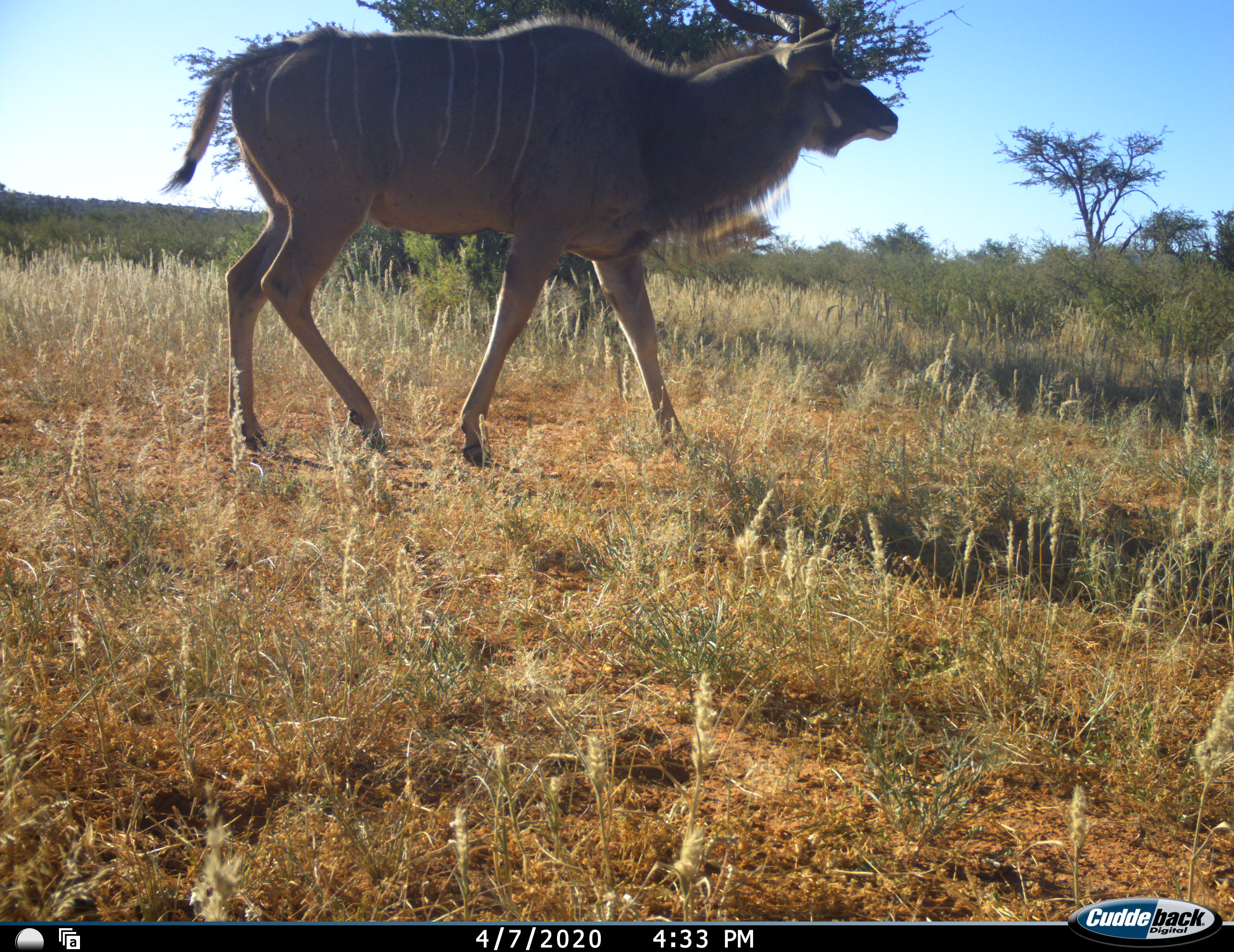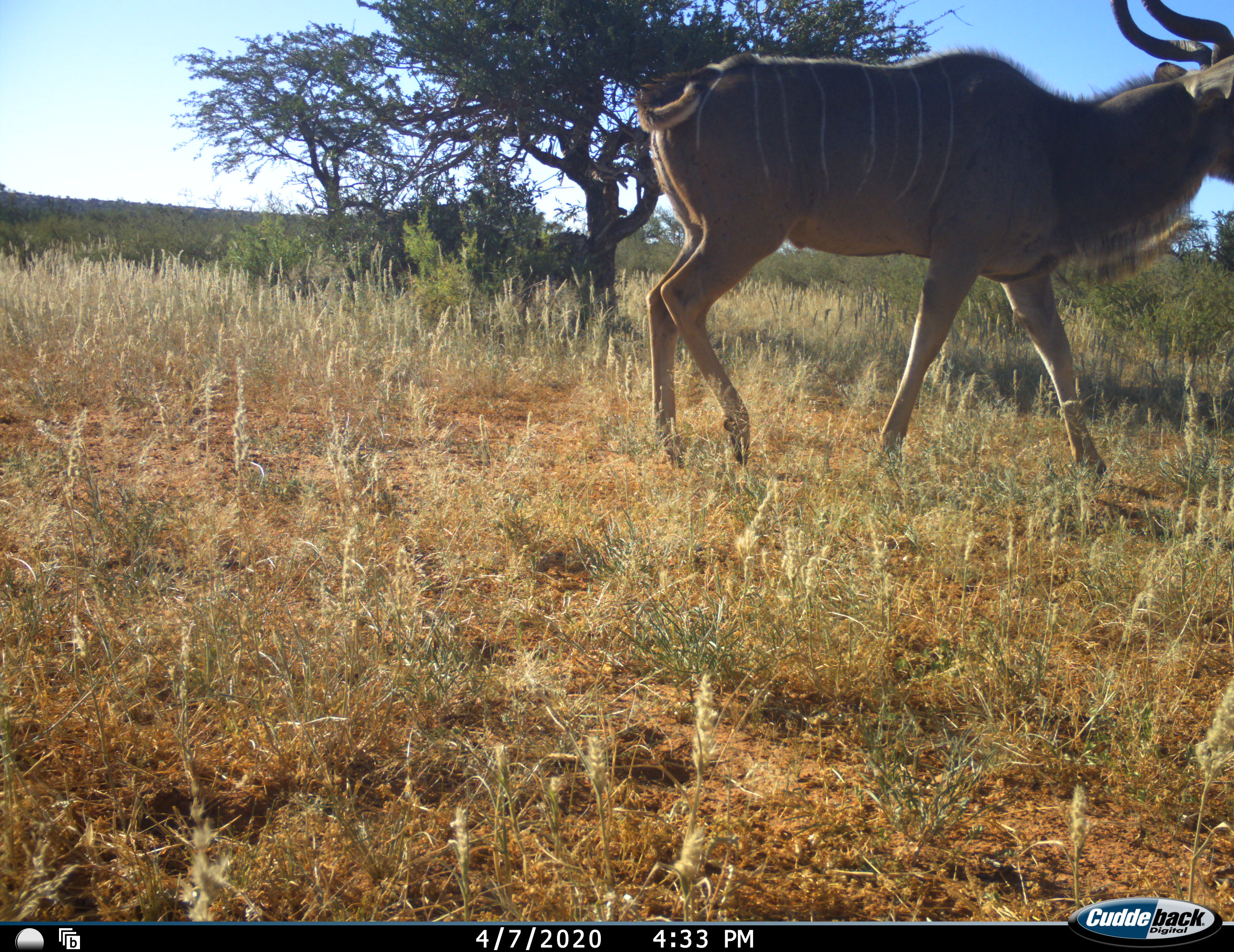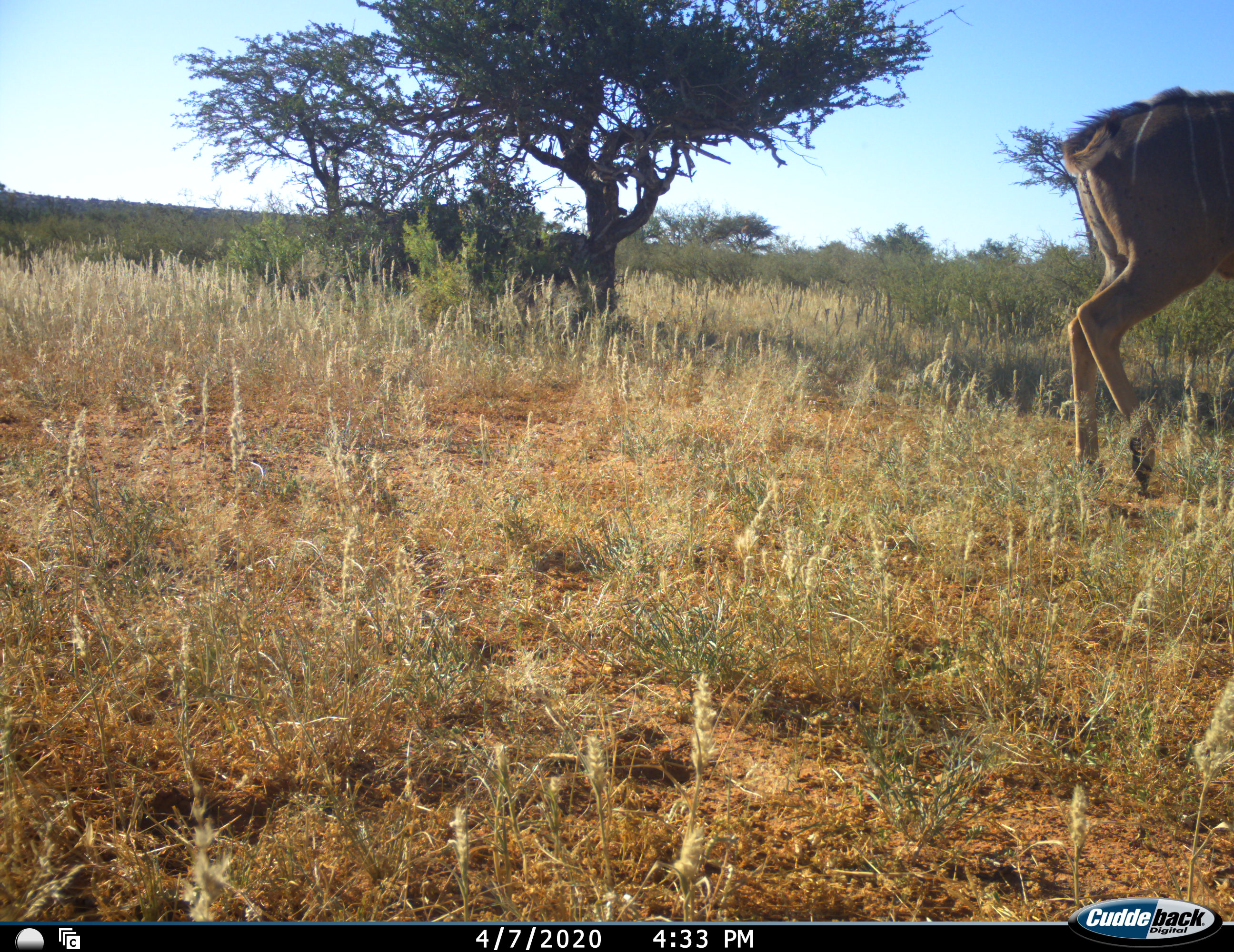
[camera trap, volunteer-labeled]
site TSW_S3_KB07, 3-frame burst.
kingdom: Animalia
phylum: Chordata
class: Mammalia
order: Artiodactyla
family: Bovidae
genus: Tragelaphus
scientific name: Tragelaphus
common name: kudu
Kudu (Tragelaphus), count 1. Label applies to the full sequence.